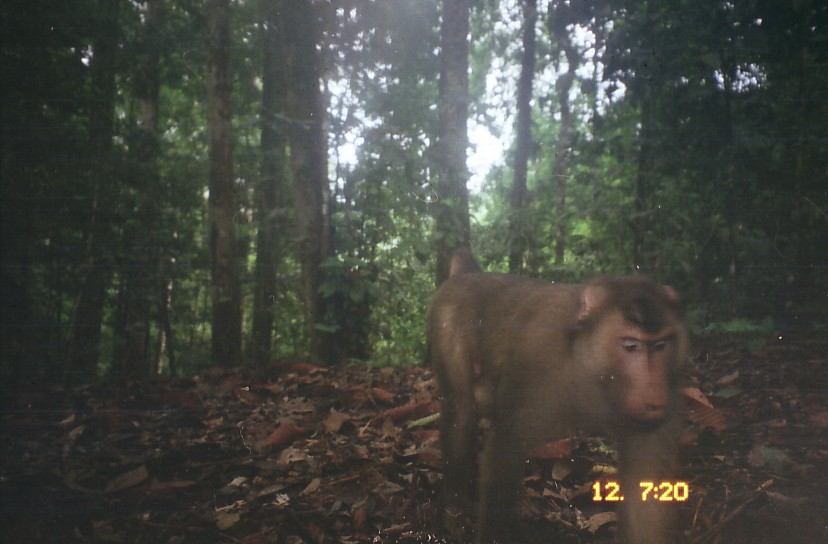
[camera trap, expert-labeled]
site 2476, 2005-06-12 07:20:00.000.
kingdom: Animalia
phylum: Chordata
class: Mammalia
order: Primates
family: Cercopithecidae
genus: Macaca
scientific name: Macaca nemestrina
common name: southern pig-tailed macaque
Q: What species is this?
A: Macaca nemestrina (southern pig-tailed macaque).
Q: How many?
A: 1.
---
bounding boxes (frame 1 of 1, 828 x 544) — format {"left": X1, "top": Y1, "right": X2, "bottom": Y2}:
macaca nemestrina: {"left": 426, "top": 246, "right": 696, "bottom": 542}